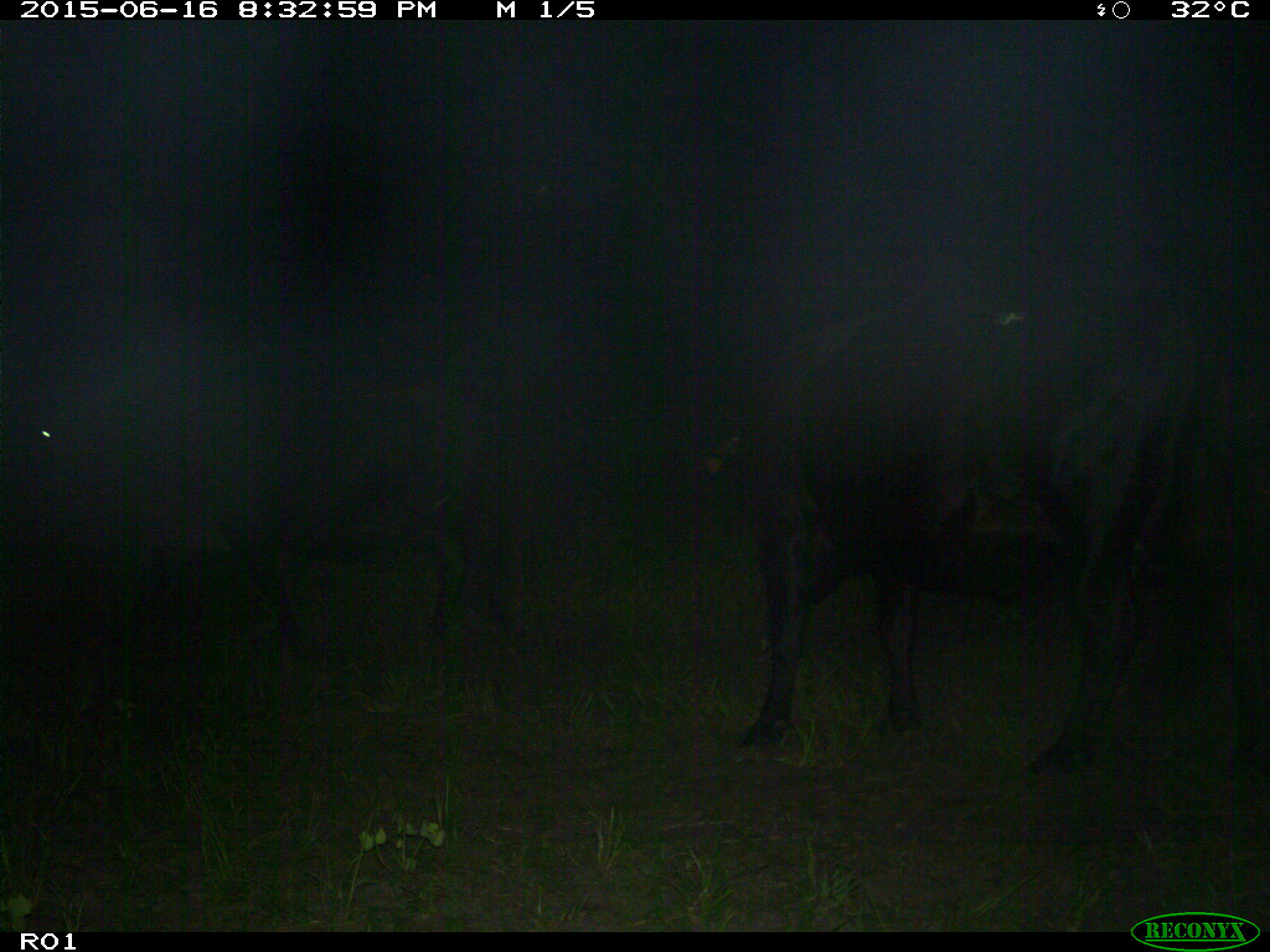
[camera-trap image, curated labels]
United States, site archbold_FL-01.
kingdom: Animalia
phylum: Chordata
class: Mammalia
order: Artiodactyla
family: Bovidae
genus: Bos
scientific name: Bos taurus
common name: domestic cow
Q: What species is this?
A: Bos taurus (domestic cow).